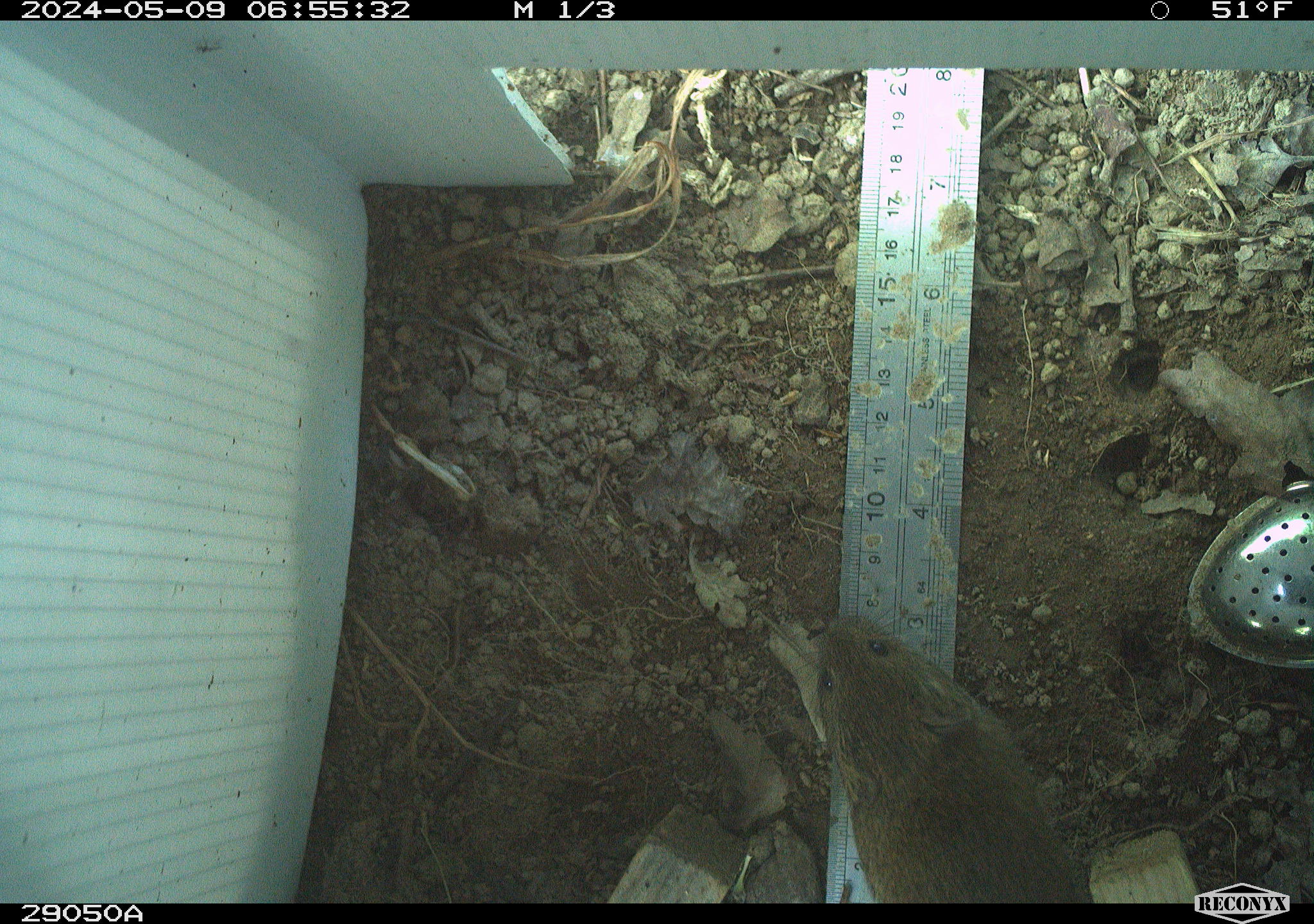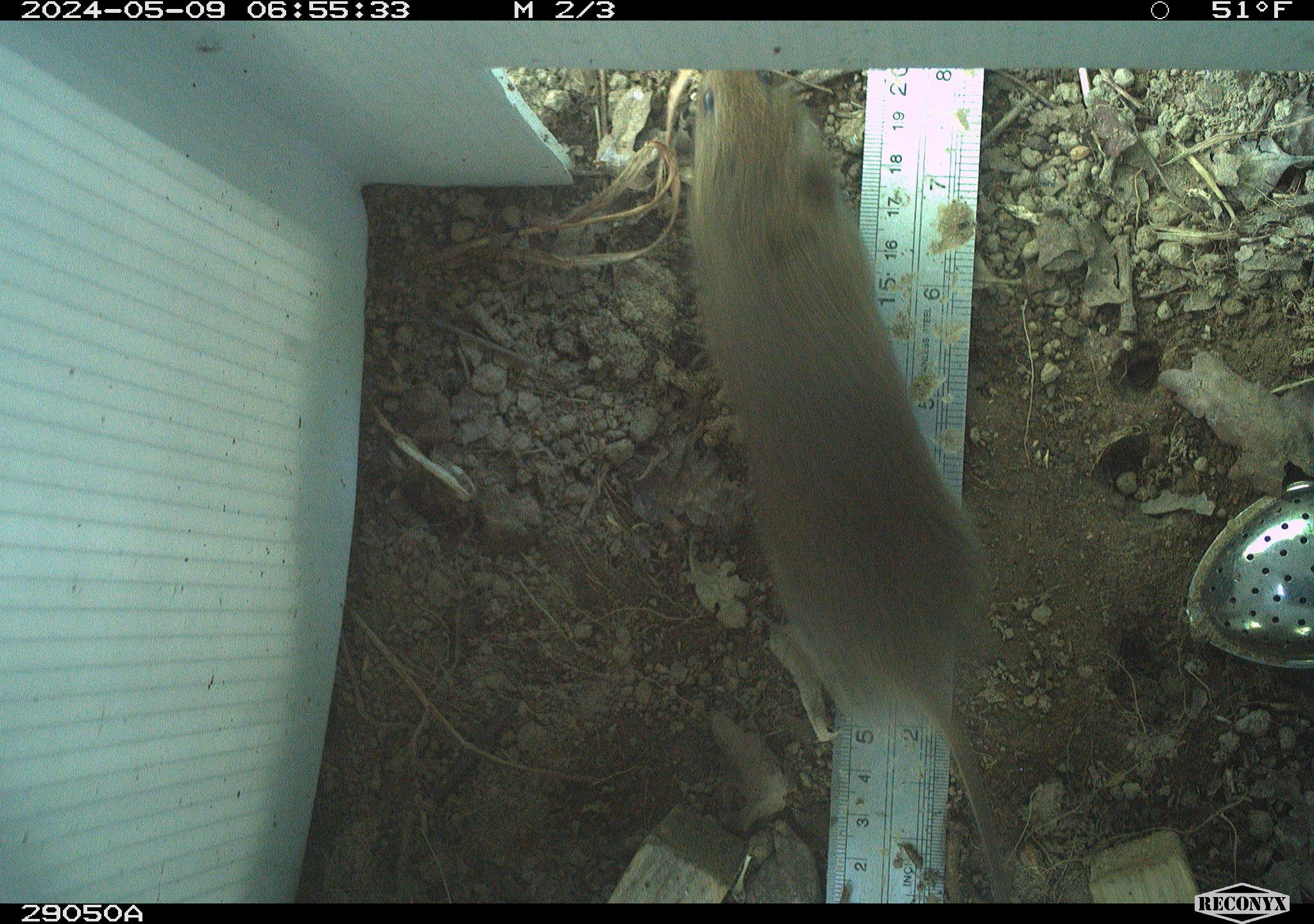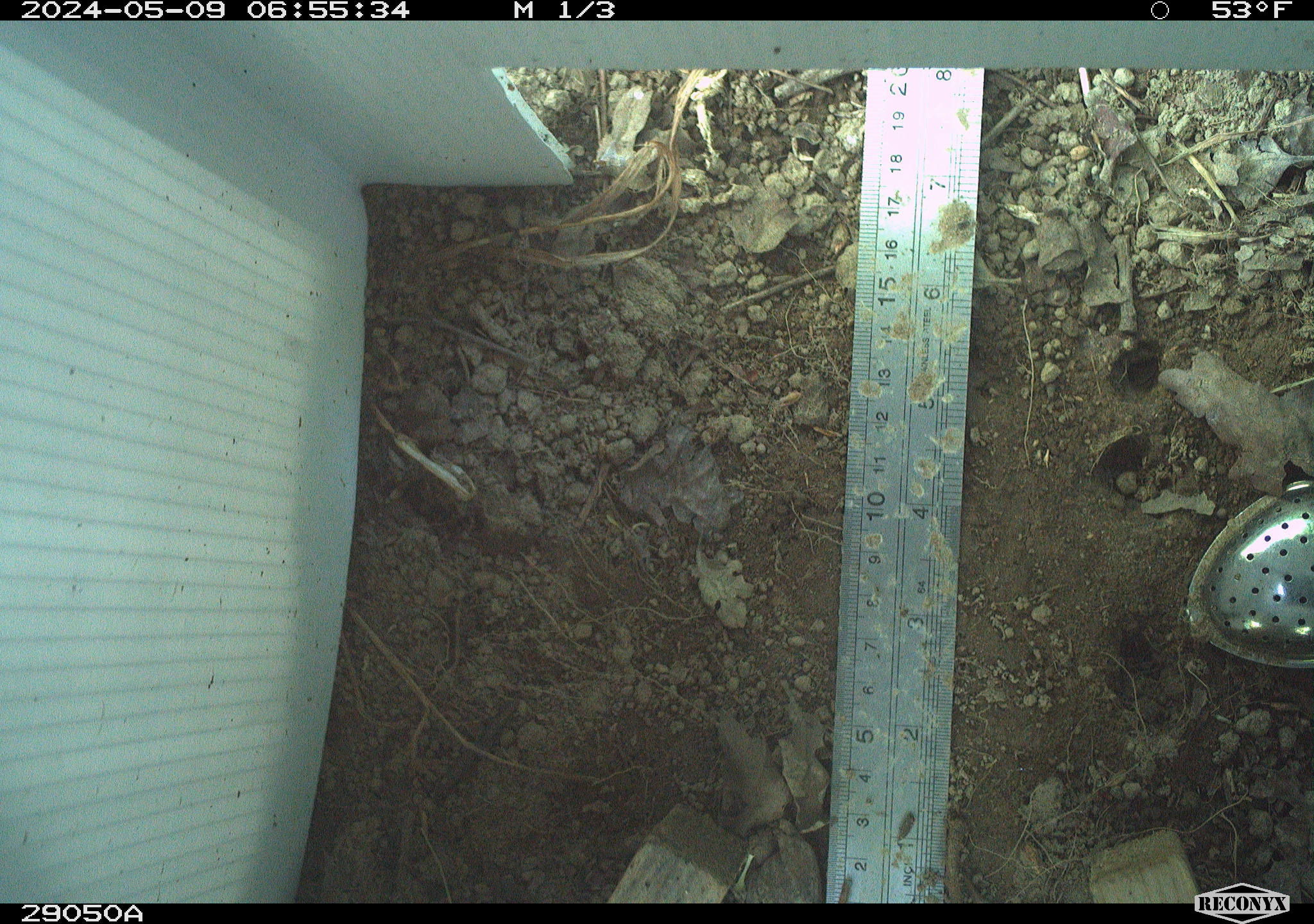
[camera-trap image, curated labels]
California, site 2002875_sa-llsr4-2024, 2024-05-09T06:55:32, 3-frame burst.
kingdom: Animalia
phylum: Chordata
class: Mammalia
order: Rodentia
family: Cricetidae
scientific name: Arvicolinae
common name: voles, lemmings, and muskrats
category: arvicolinae subfamily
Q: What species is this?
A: Arvicolinae subfamily (voles, lemmings, and muskrats) (Arvicolinae).